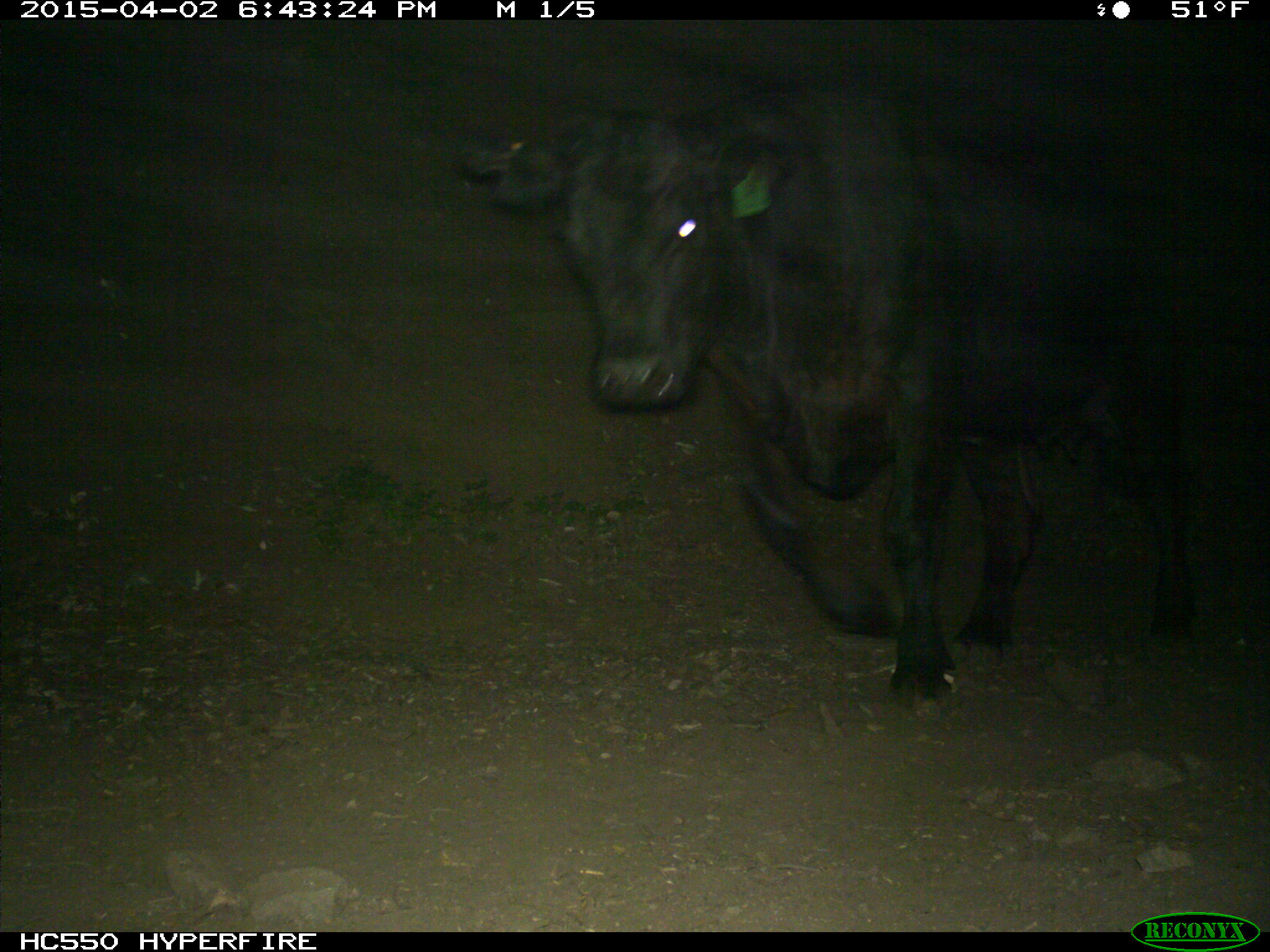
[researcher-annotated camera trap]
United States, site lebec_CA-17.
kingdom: Animalia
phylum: Chordata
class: Mammalia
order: Artiodactyla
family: Bovidae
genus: Bos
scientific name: Bos taurus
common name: domestic cow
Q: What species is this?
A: Bos taurus (domestic cow).